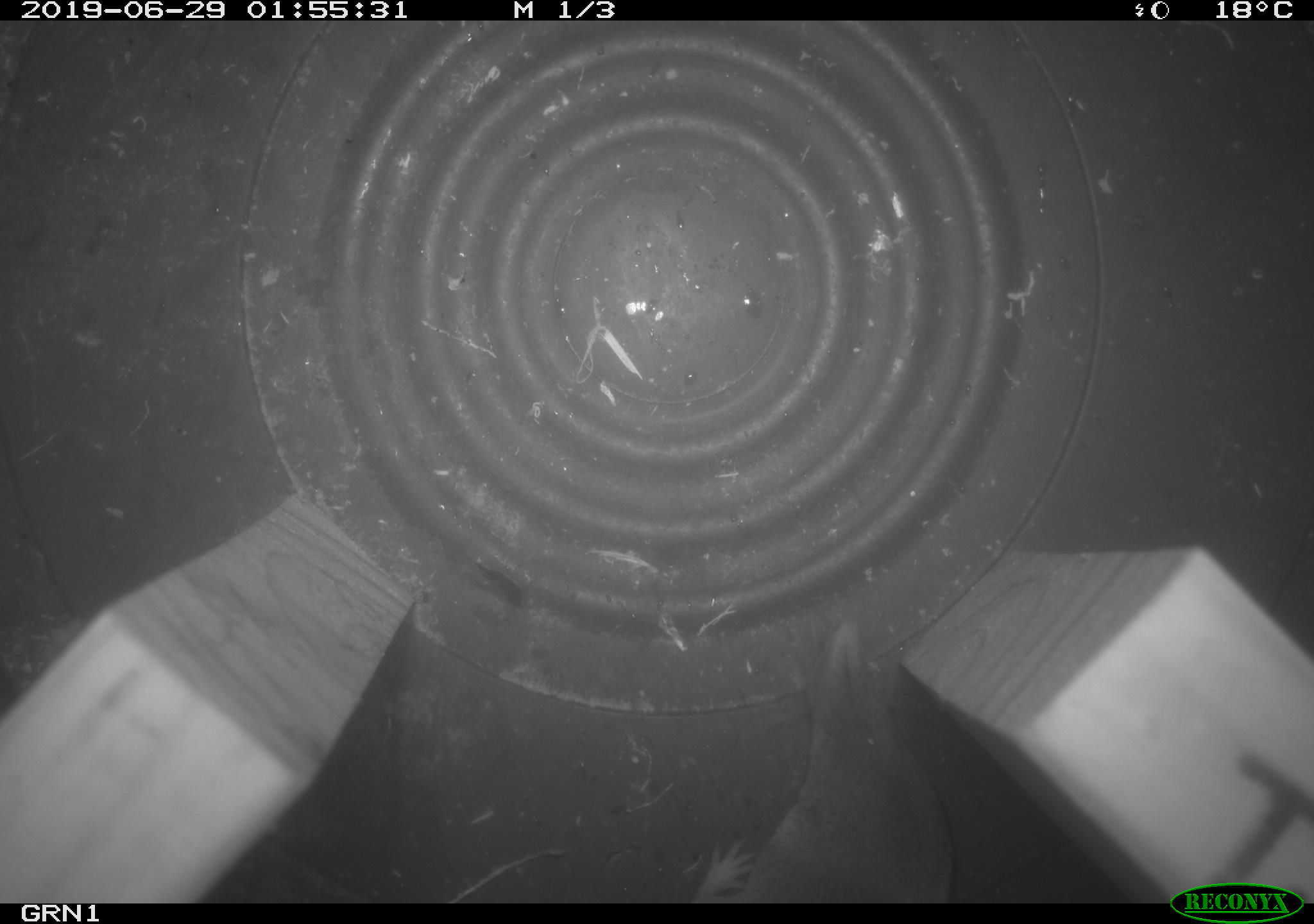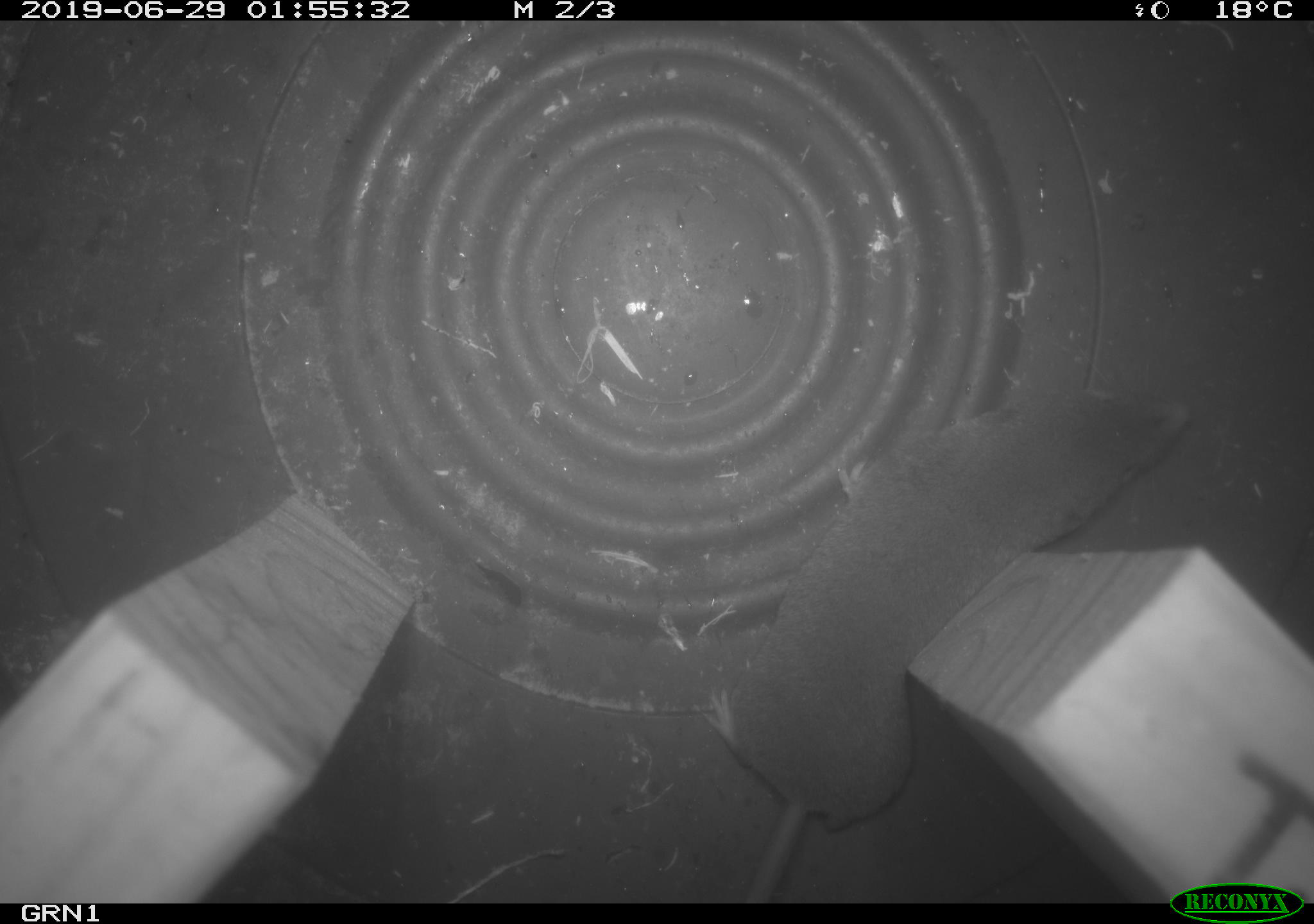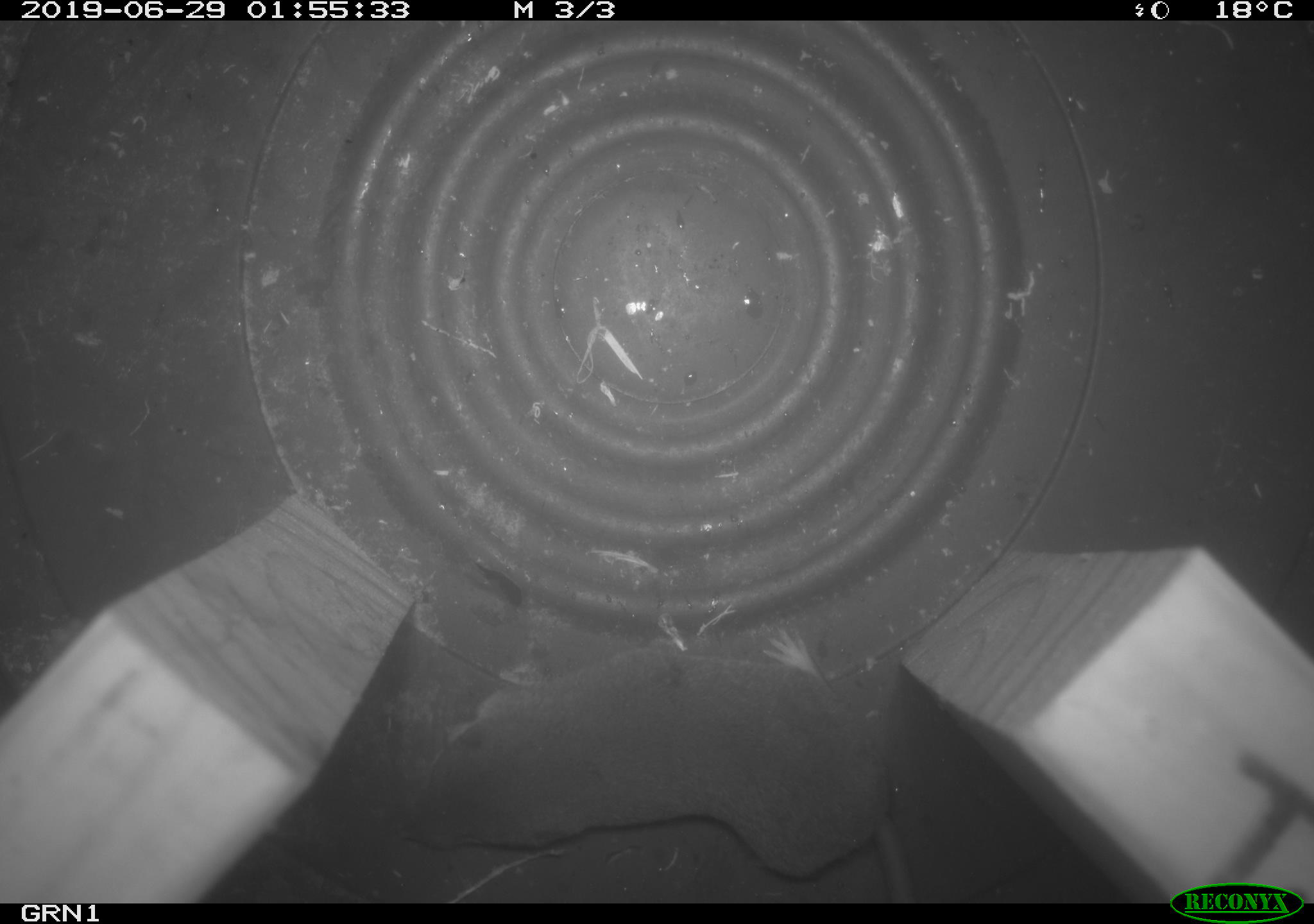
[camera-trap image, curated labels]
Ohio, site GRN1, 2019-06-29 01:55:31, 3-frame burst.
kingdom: Animalia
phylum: Chordata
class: Mammalia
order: Eulipotyphla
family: Soricidae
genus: Blarina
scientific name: Blarina brevicauda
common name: northern short-tailed shrew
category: n. short-tailed shrew